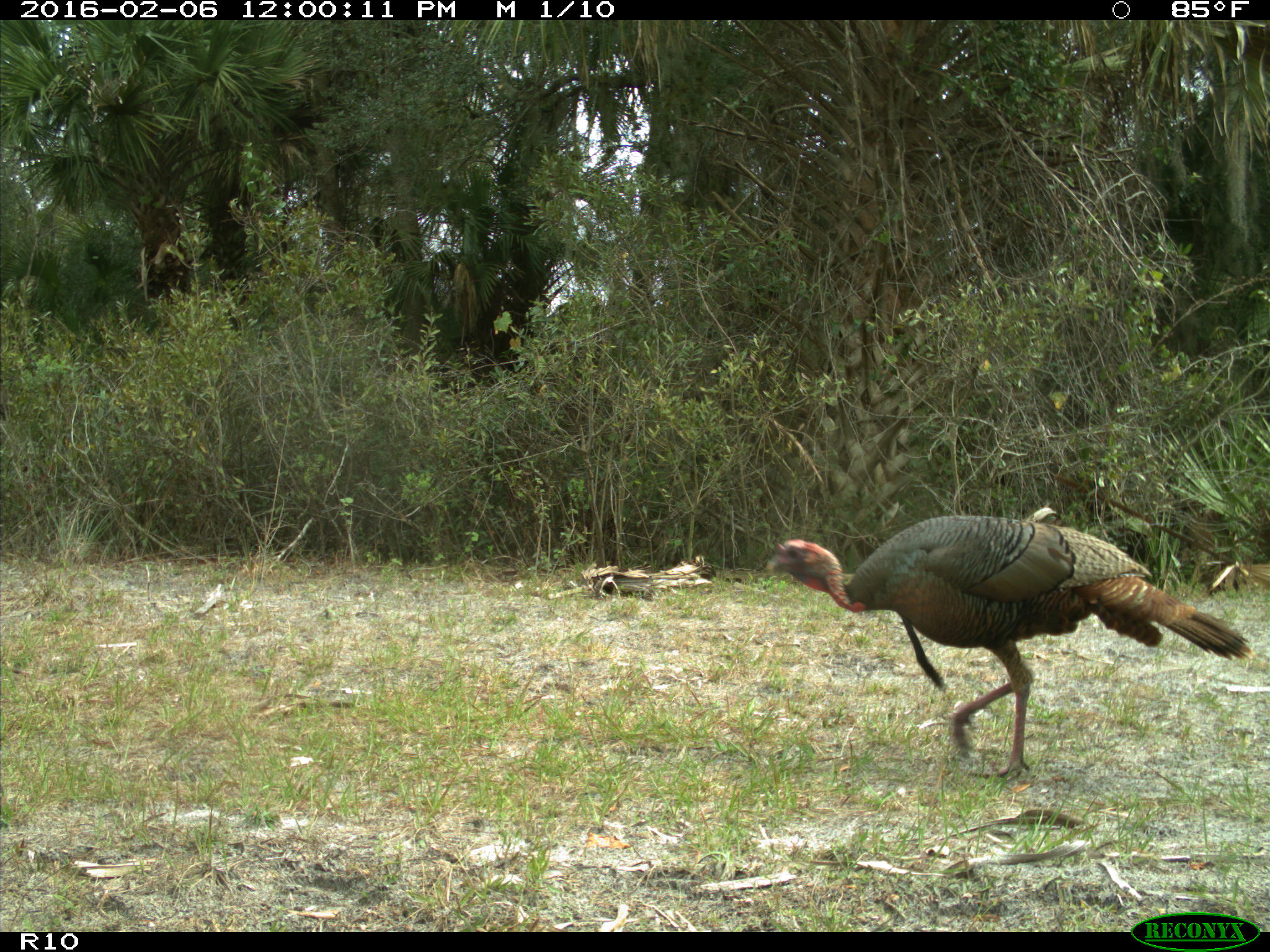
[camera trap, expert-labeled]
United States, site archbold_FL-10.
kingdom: Animalia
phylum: Chordata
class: Aves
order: Galliformes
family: Phasianidae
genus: Meleagris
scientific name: Meleagris gallopavo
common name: wild turkey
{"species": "Meleagris gallopavo (wild turkey)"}